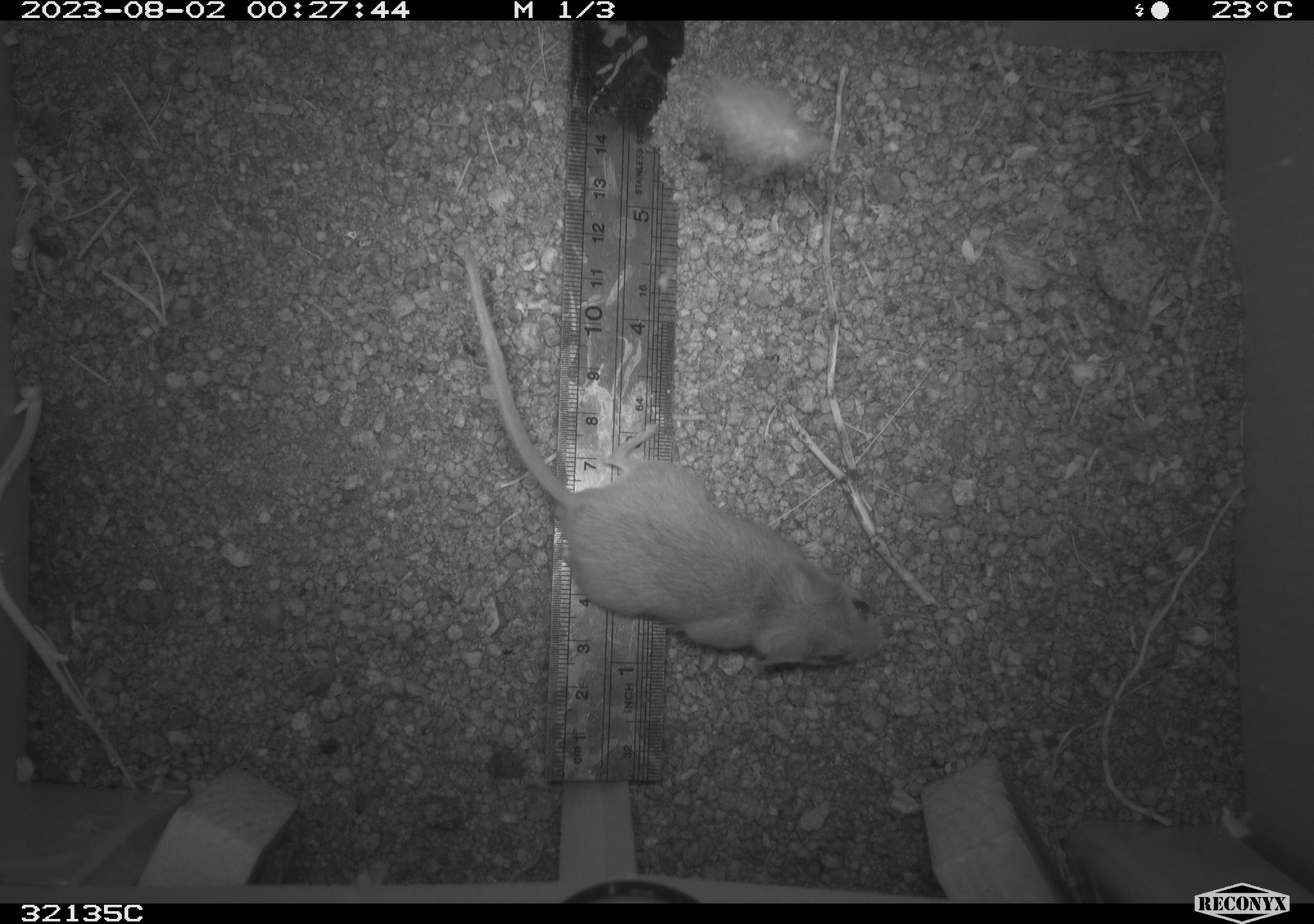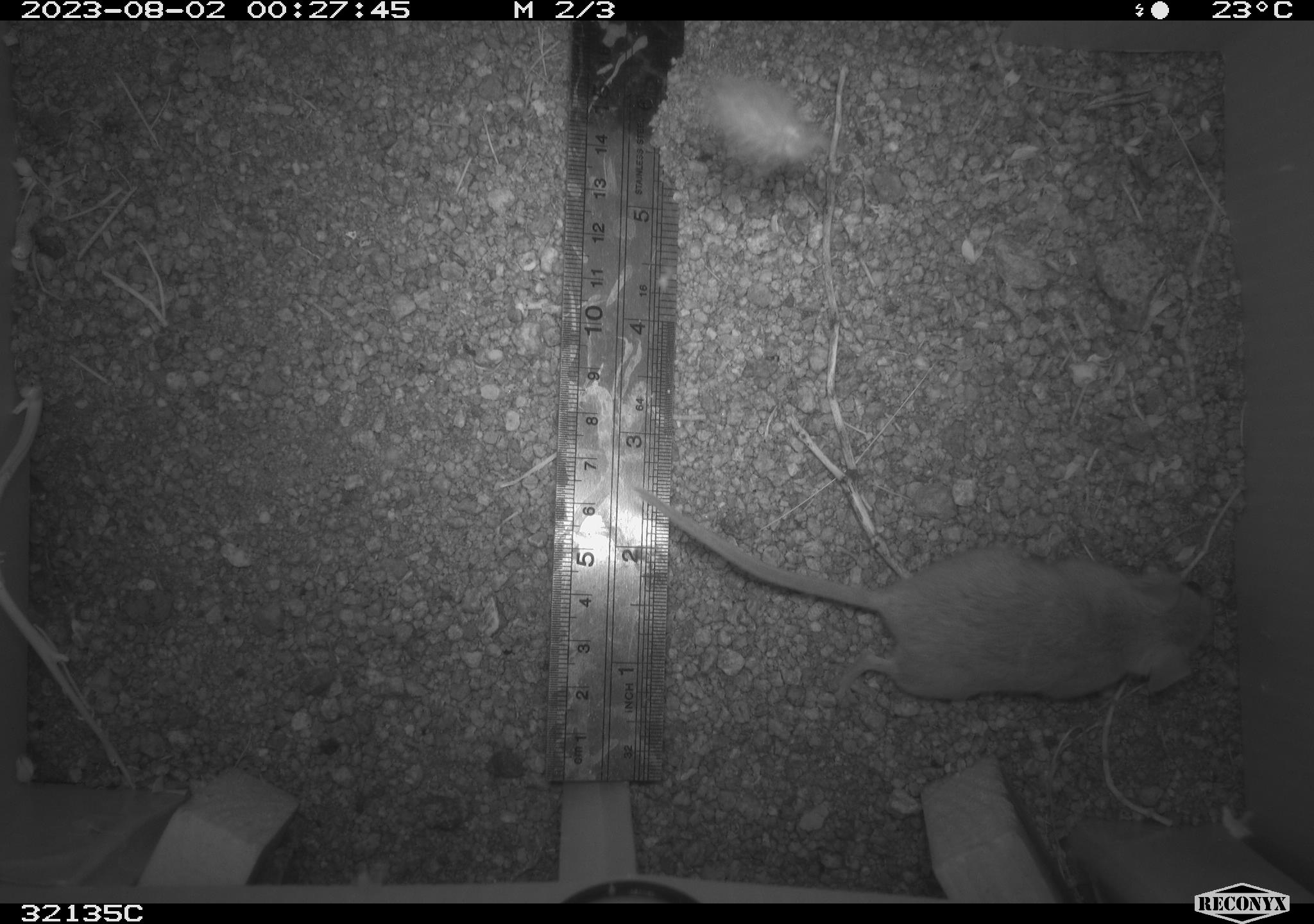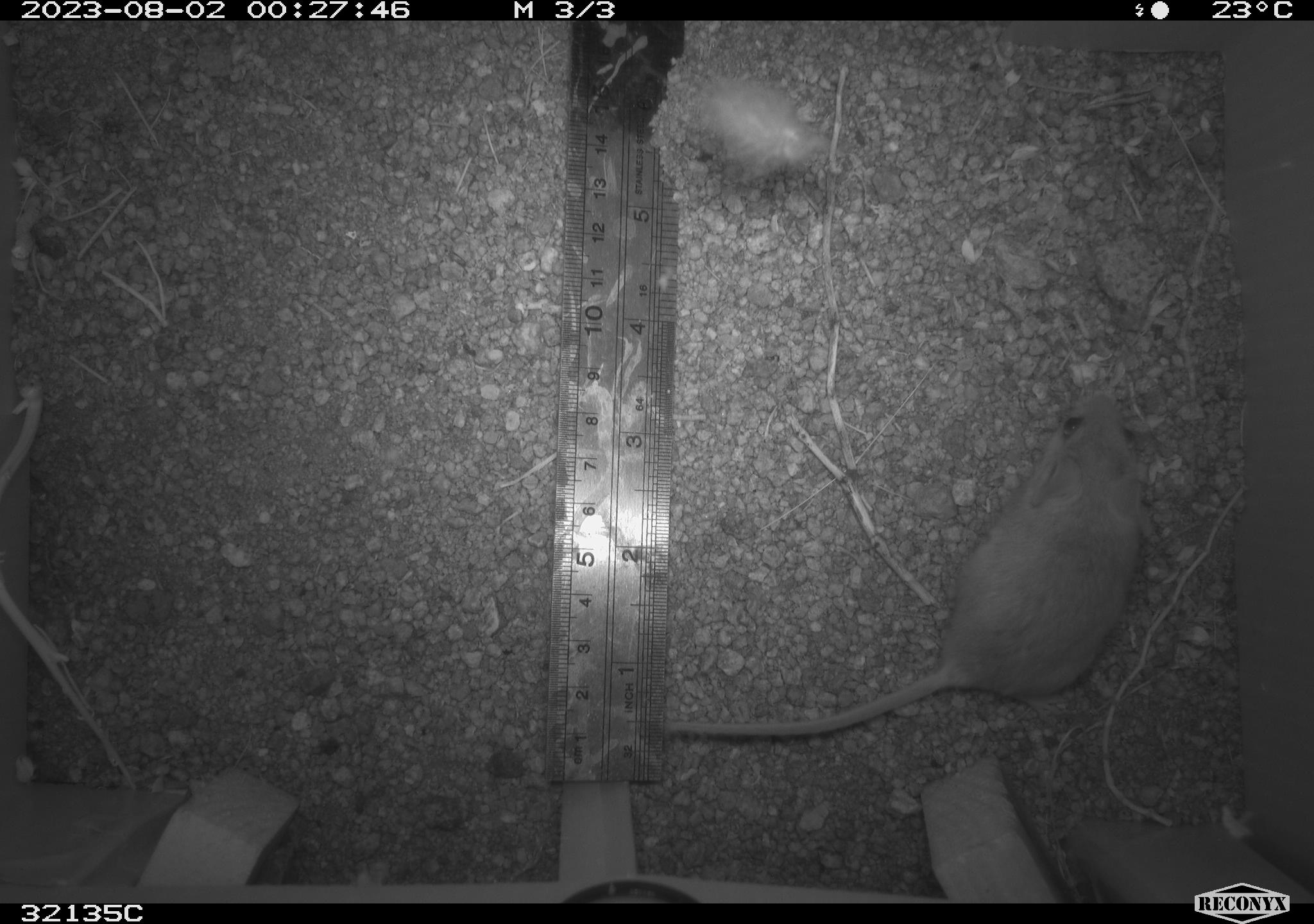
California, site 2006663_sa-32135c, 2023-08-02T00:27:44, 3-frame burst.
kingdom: Animalia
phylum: Chordata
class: Mammalia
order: Rodentia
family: Cricetidae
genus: Neotoma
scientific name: Neotoma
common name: pack rat or woodrat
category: neotoma species